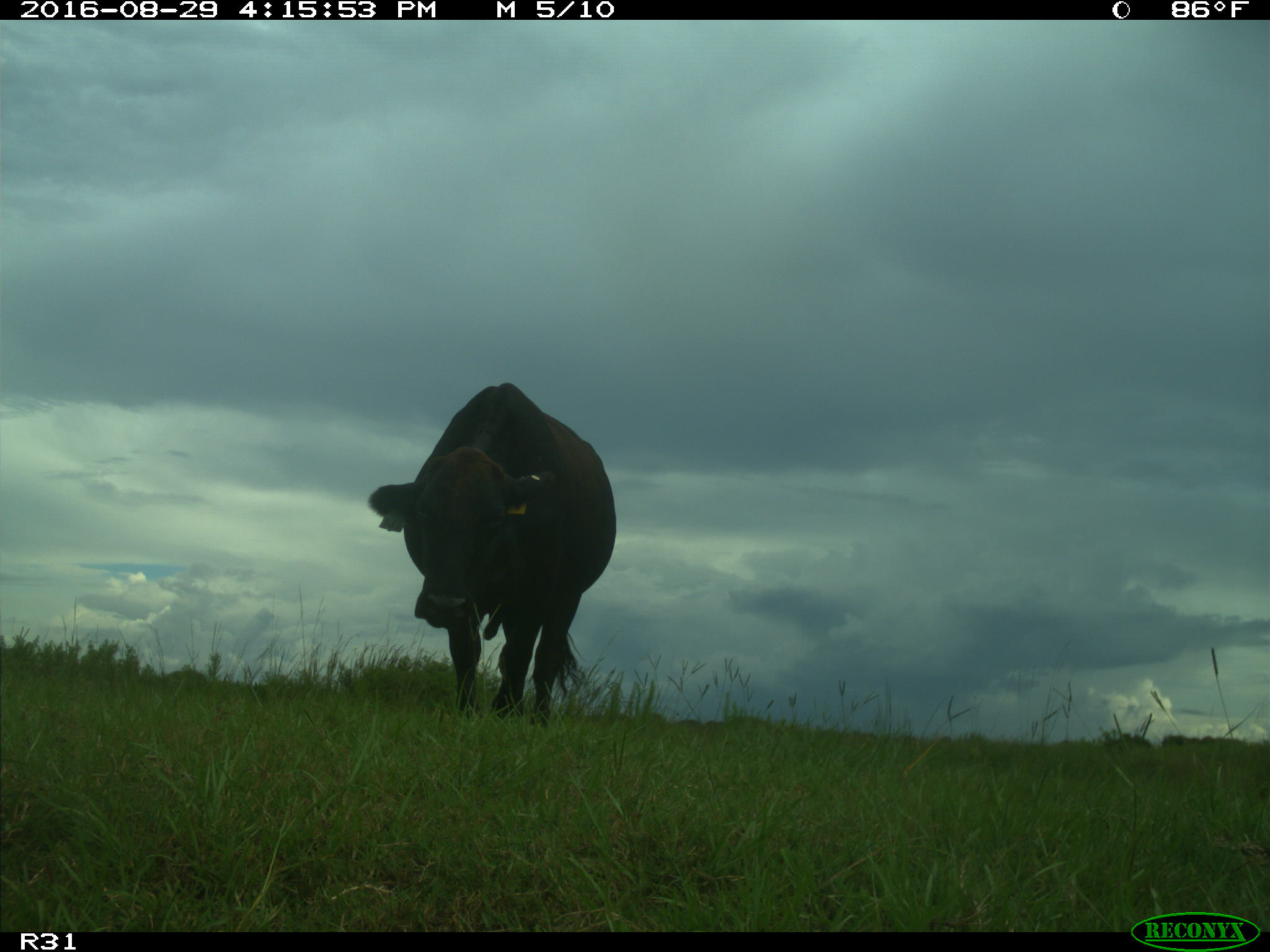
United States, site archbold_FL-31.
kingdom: Animalia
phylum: Chordata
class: Mammalia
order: Artiodactyla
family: Bovidae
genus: Bos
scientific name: Bos taurus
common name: domestic cow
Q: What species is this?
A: Bos taurus (domestic cow).